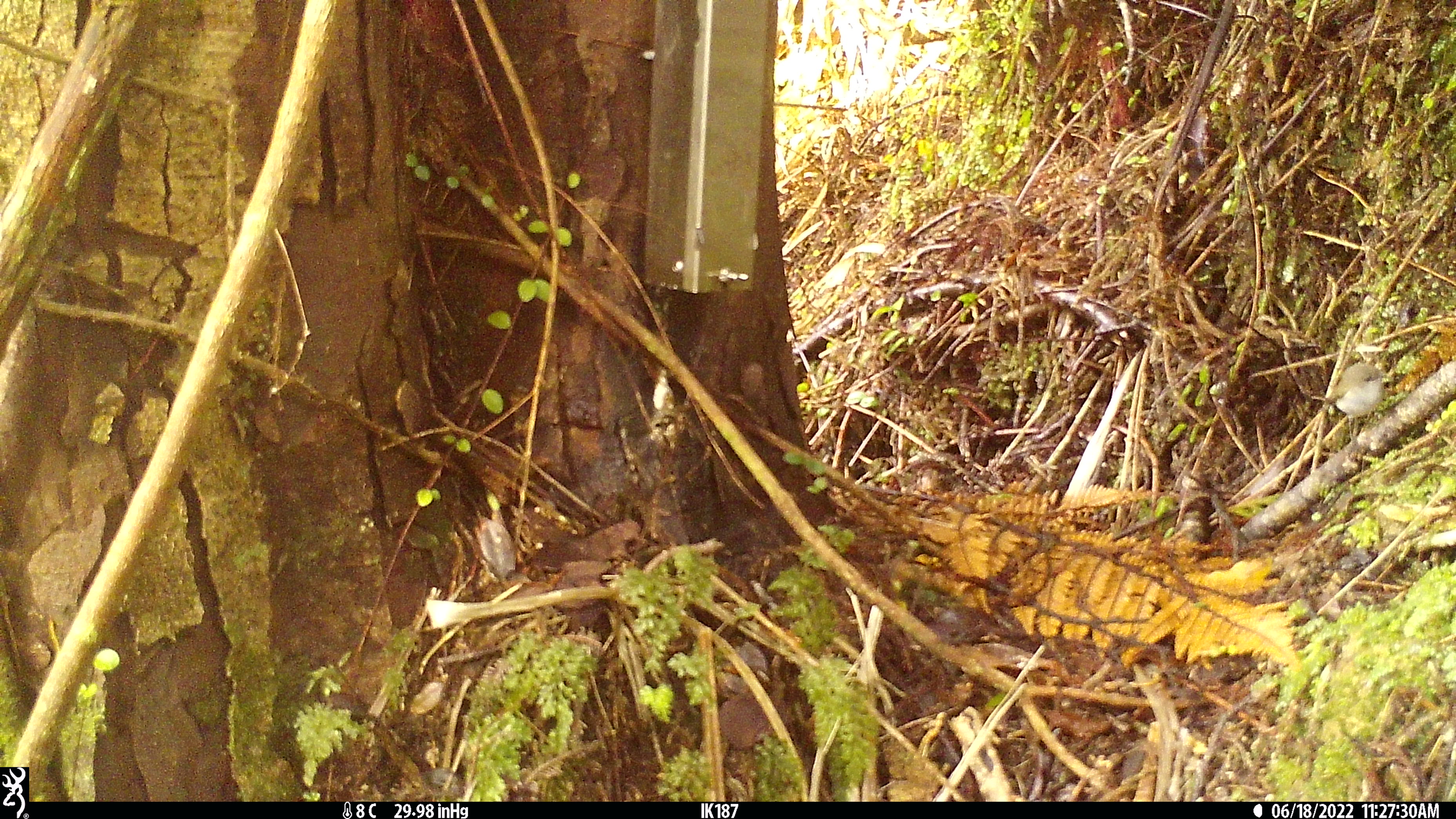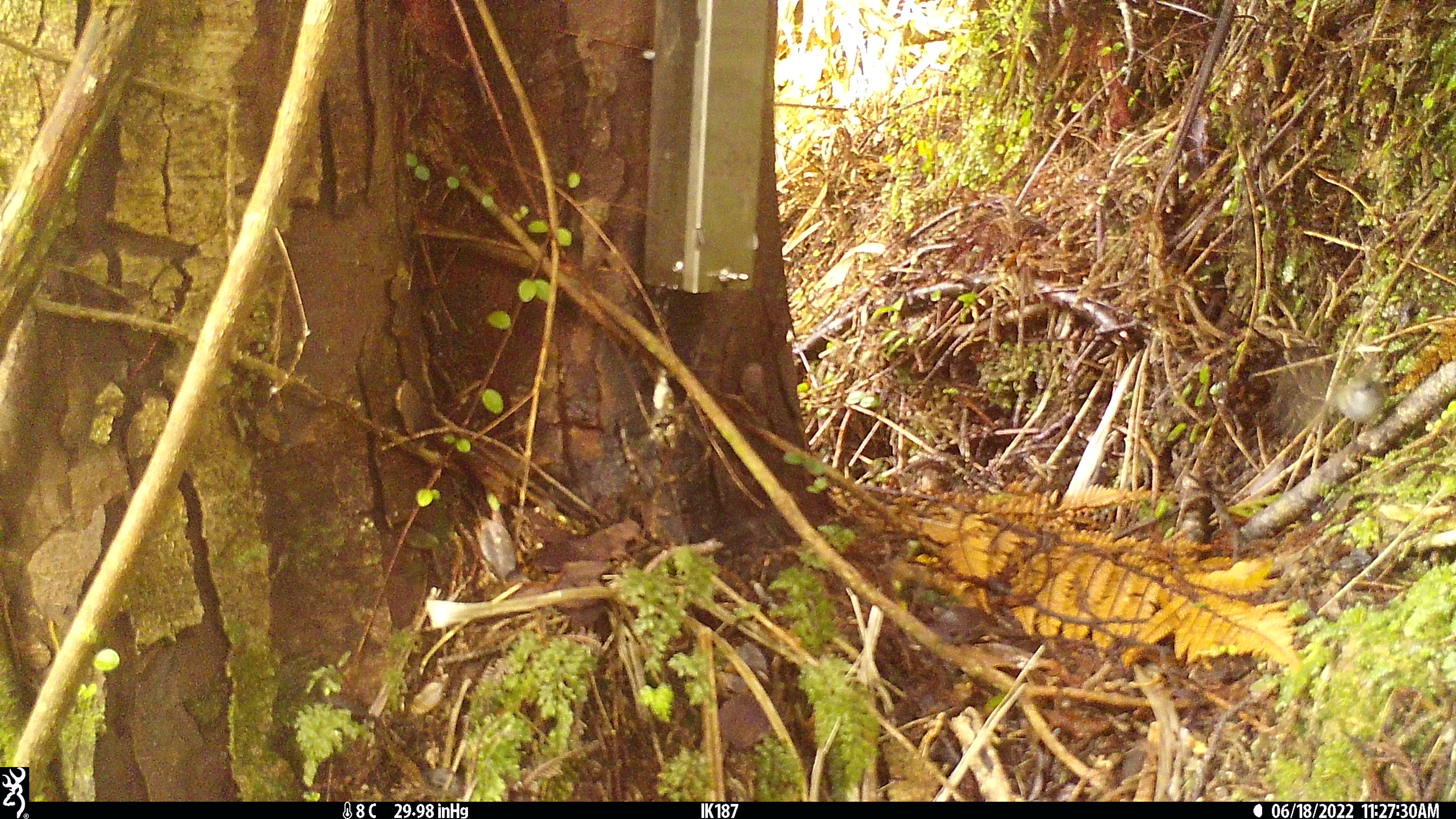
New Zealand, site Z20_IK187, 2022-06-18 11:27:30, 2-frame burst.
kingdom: Animalia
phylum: Chordata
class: Aves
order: Passeriformes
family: Petroicidae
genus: Petroica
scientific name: Petroica macrocephala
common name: tomtit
Tomtit (Petroica macrocephala).